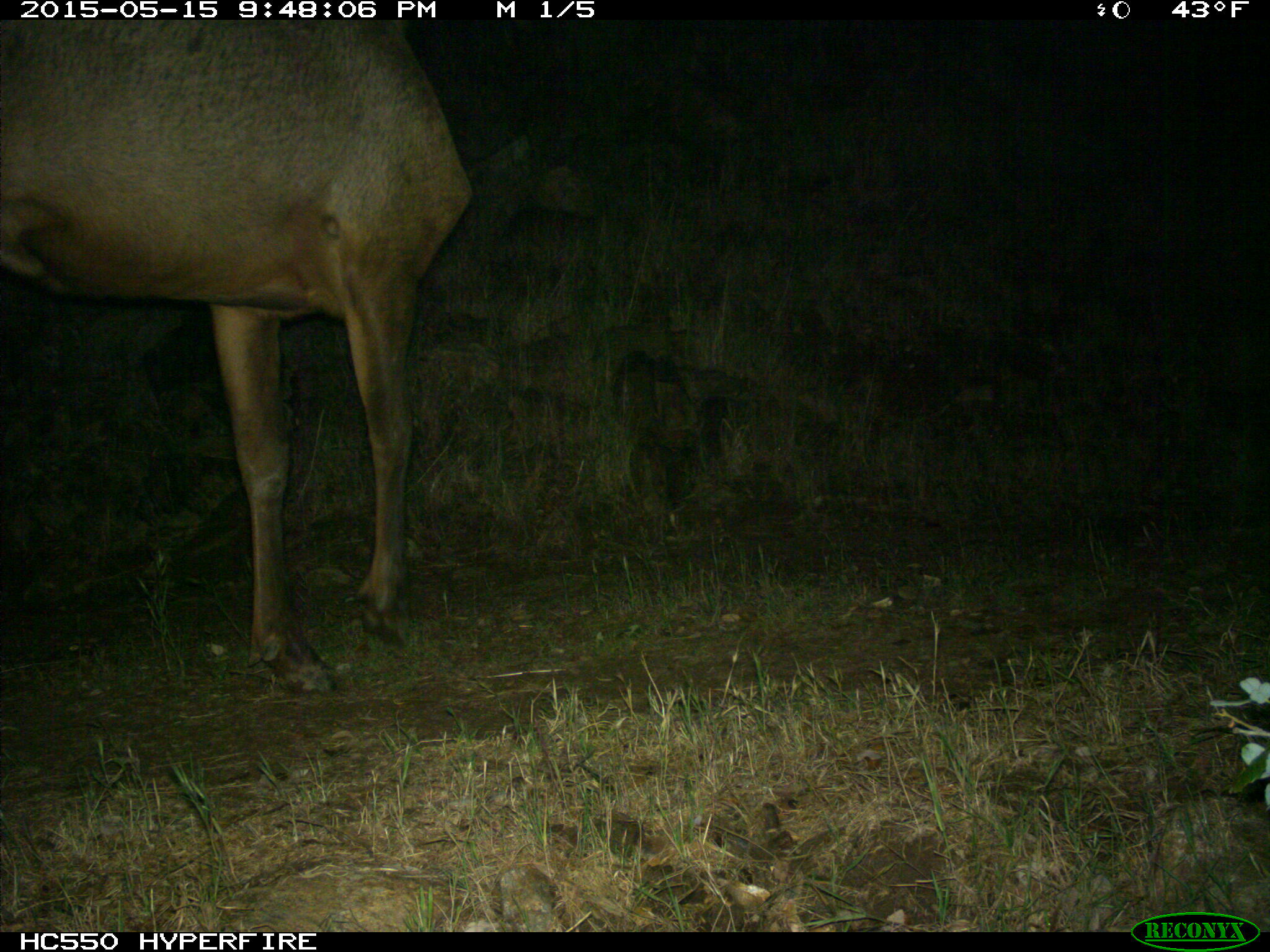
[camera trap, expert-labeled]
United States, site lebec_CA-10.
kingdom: Animalia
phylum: Chordata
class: Mammalia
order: Artiodactyla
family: Cervidae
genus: Cervus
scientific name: Cervus canadensis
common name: elk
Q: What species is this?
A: Cervus canadensis (elk).